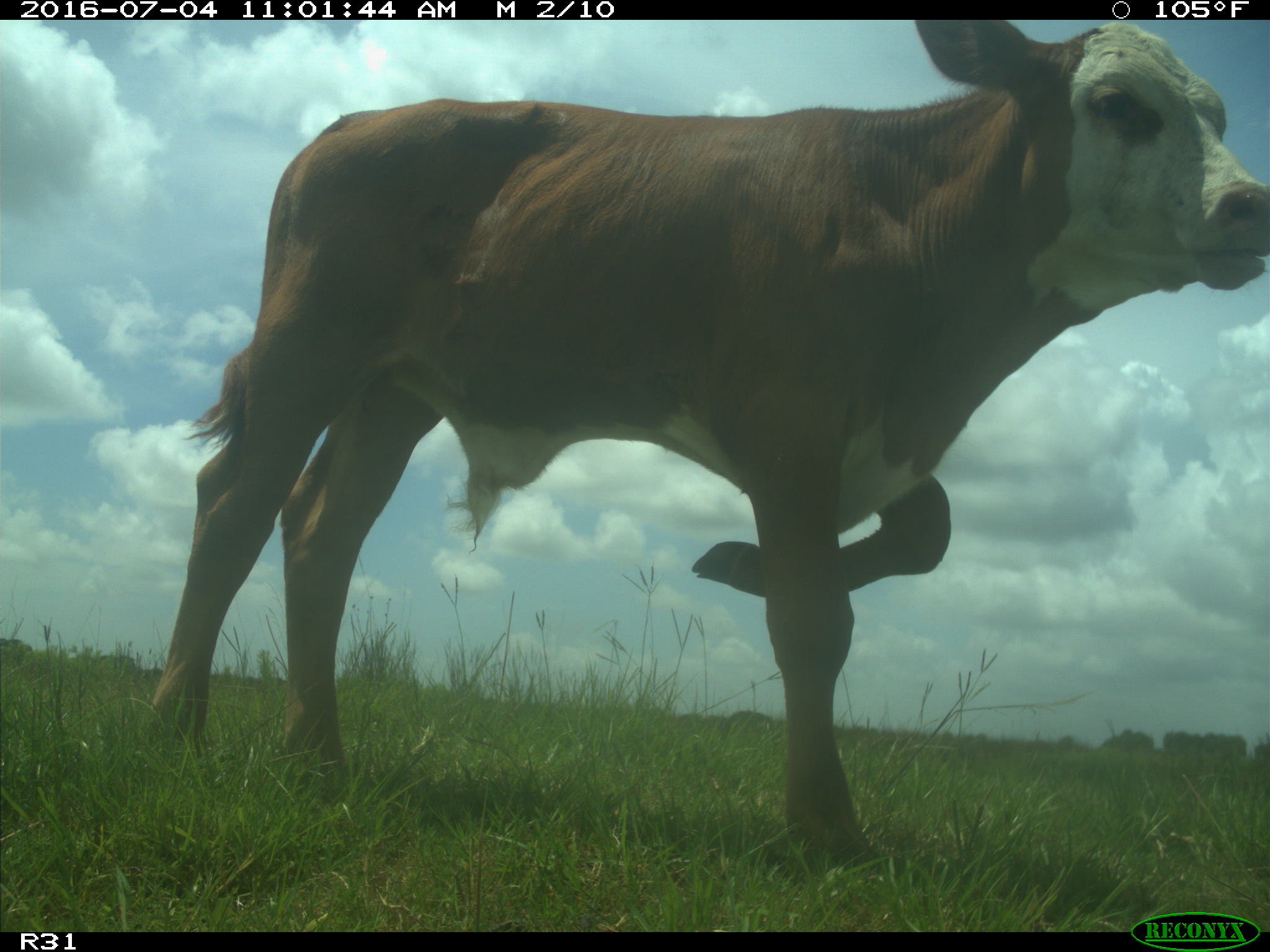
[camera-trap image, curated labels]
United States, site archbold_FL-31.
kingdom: Animalia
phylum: Chordata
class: Mammalia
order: Artiodactyla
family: Bovidae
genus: Bos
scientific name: Bos taurus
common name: domestic cow